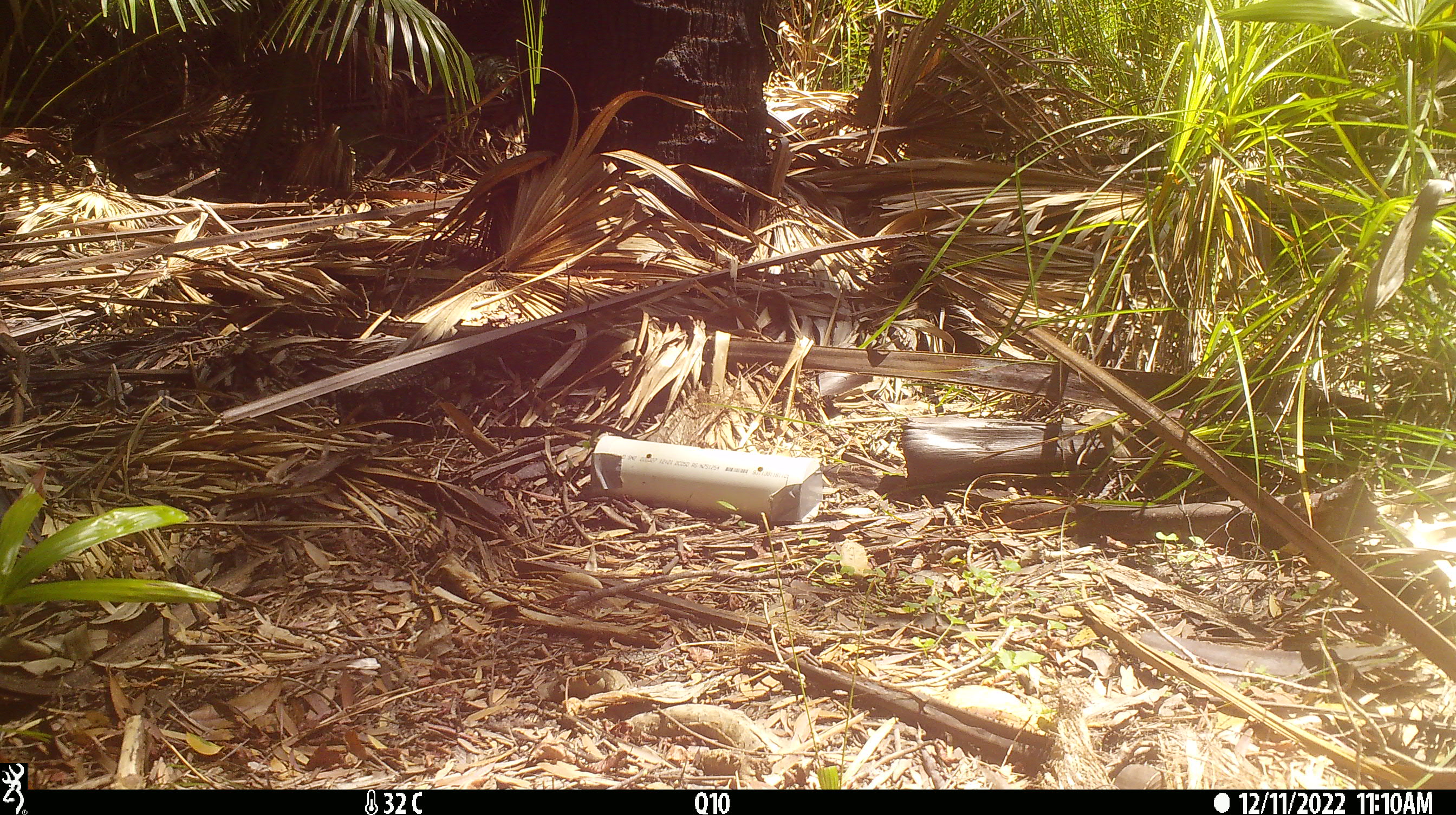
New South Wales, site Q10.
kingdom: Animalia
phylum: Chordata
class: Reptilia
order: Squamata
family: Varanidae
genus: Varanus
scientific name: Varanus varius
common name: lace monitor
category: goanna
Goanna (lace monitor) (Varanus varius).